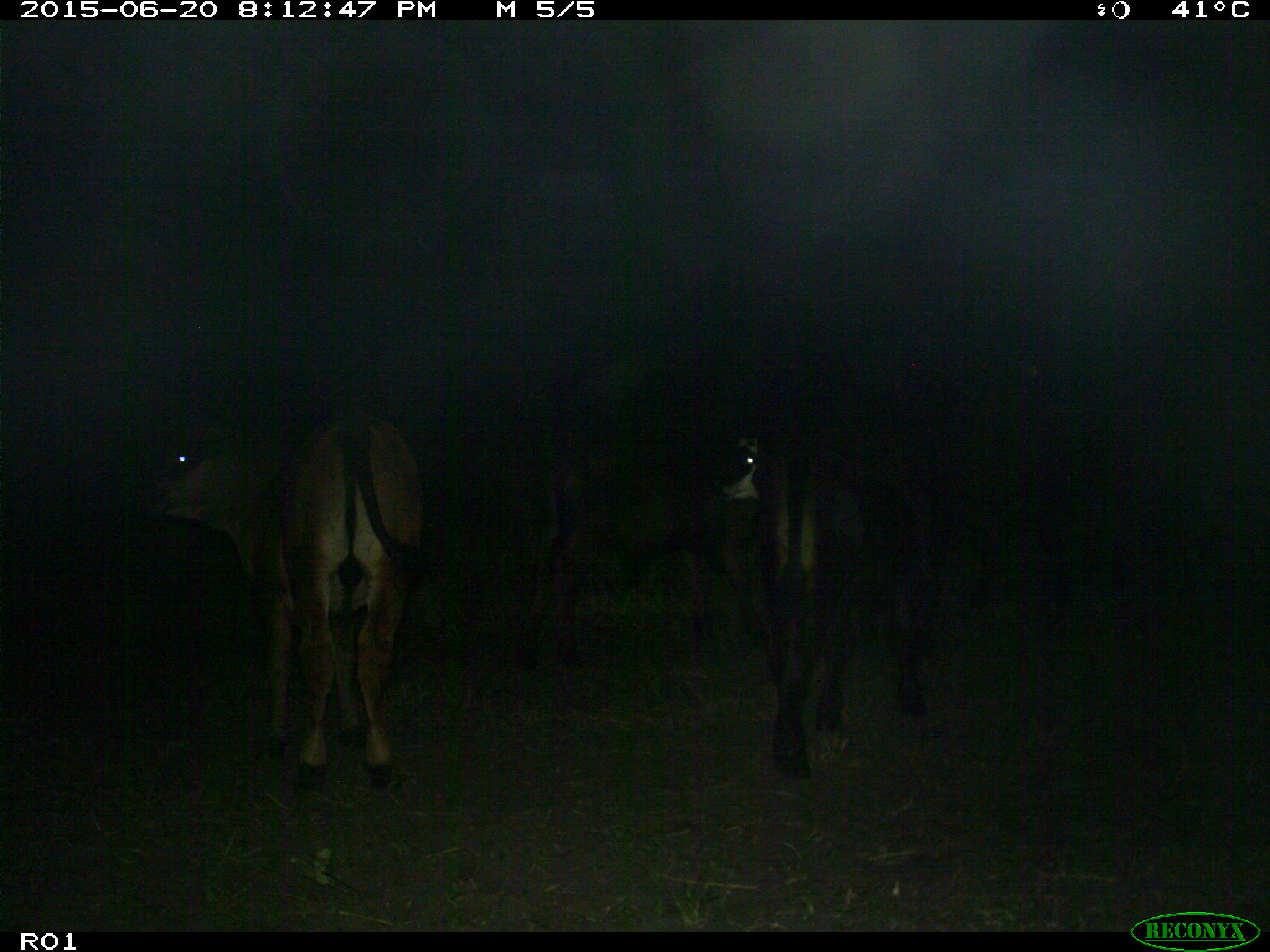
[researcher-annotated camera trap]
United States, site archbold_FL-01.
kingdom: Animalia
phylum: Chordata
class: Mammalia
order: Artiodactyla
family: Bovidae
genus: Bos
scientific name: Bos taurus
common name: domestic cow